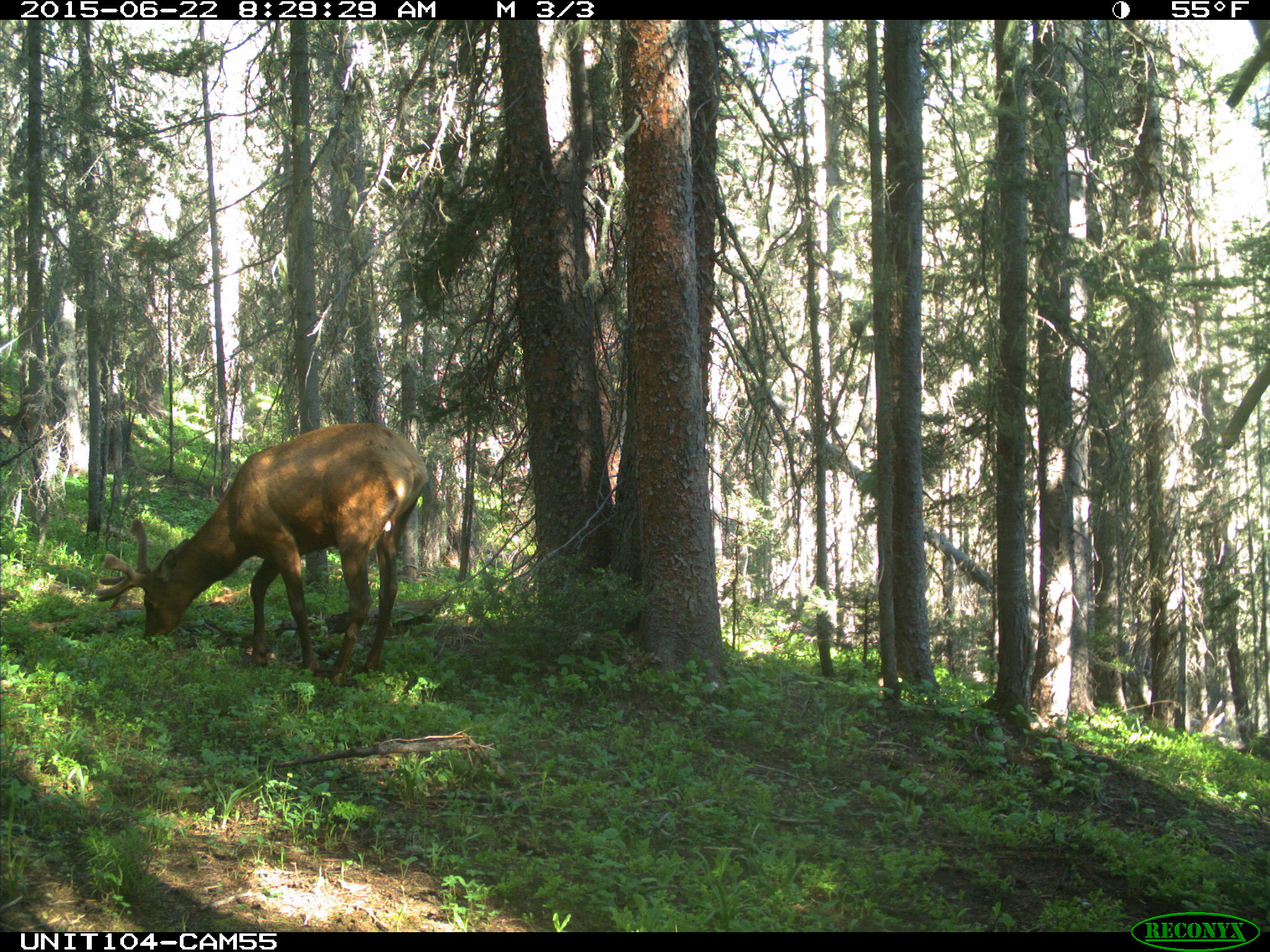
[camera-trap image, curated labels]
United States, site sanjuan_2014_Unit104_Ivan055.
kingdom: Animalia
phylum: Chordata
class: Mammalia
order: Artiodactyla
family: Cervidae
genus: Cervus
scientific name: Cervus elaphus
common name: red deer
Cervus elaphus (red deer).